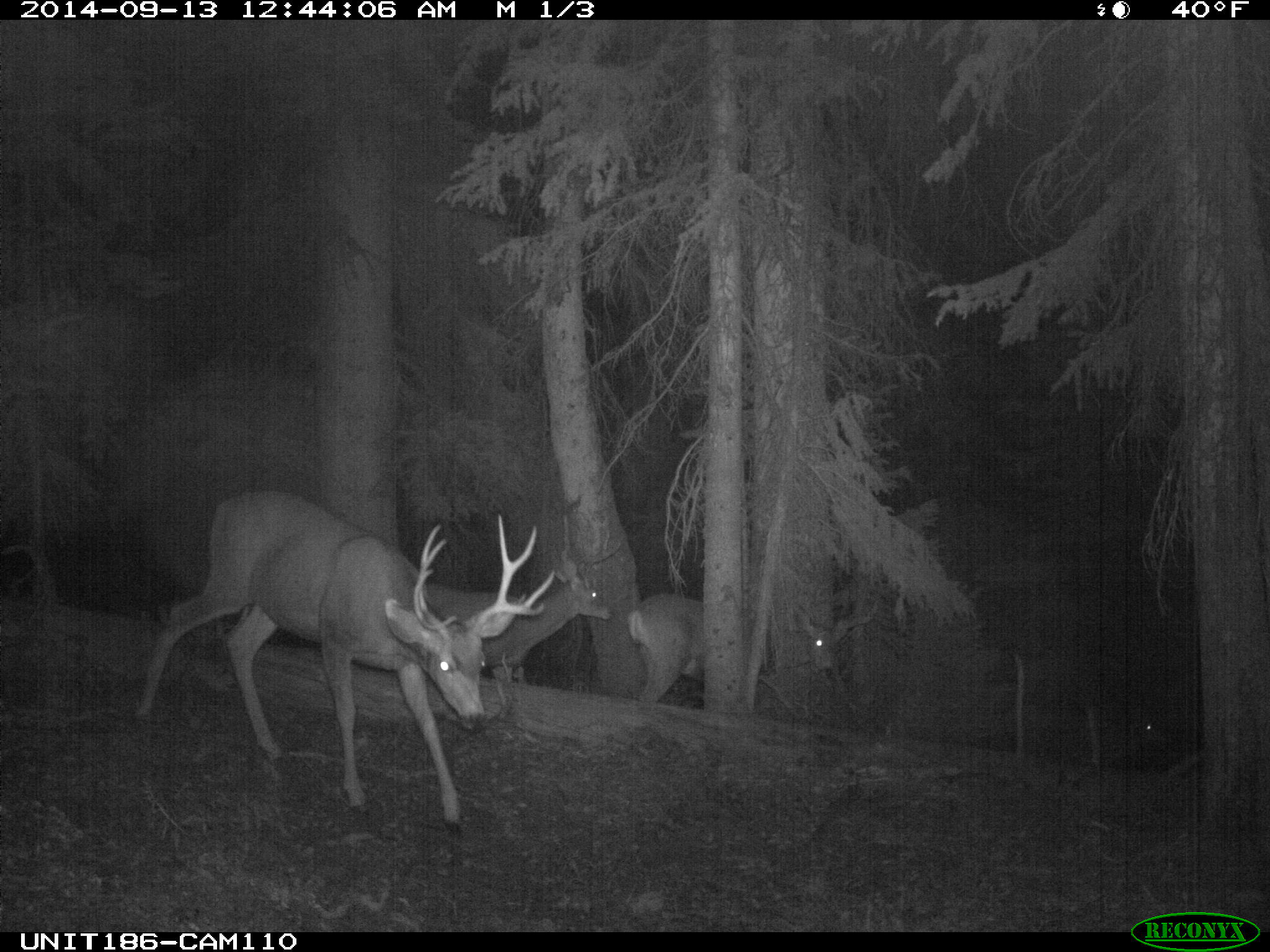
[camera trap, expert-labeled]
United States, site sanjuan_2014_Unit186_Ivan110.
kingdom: Animalia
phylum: Chordata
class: Mammalia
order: Artiodactyla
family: Cervidae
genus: Odocoileus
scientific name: Odocoileus hemionus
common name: mule deer